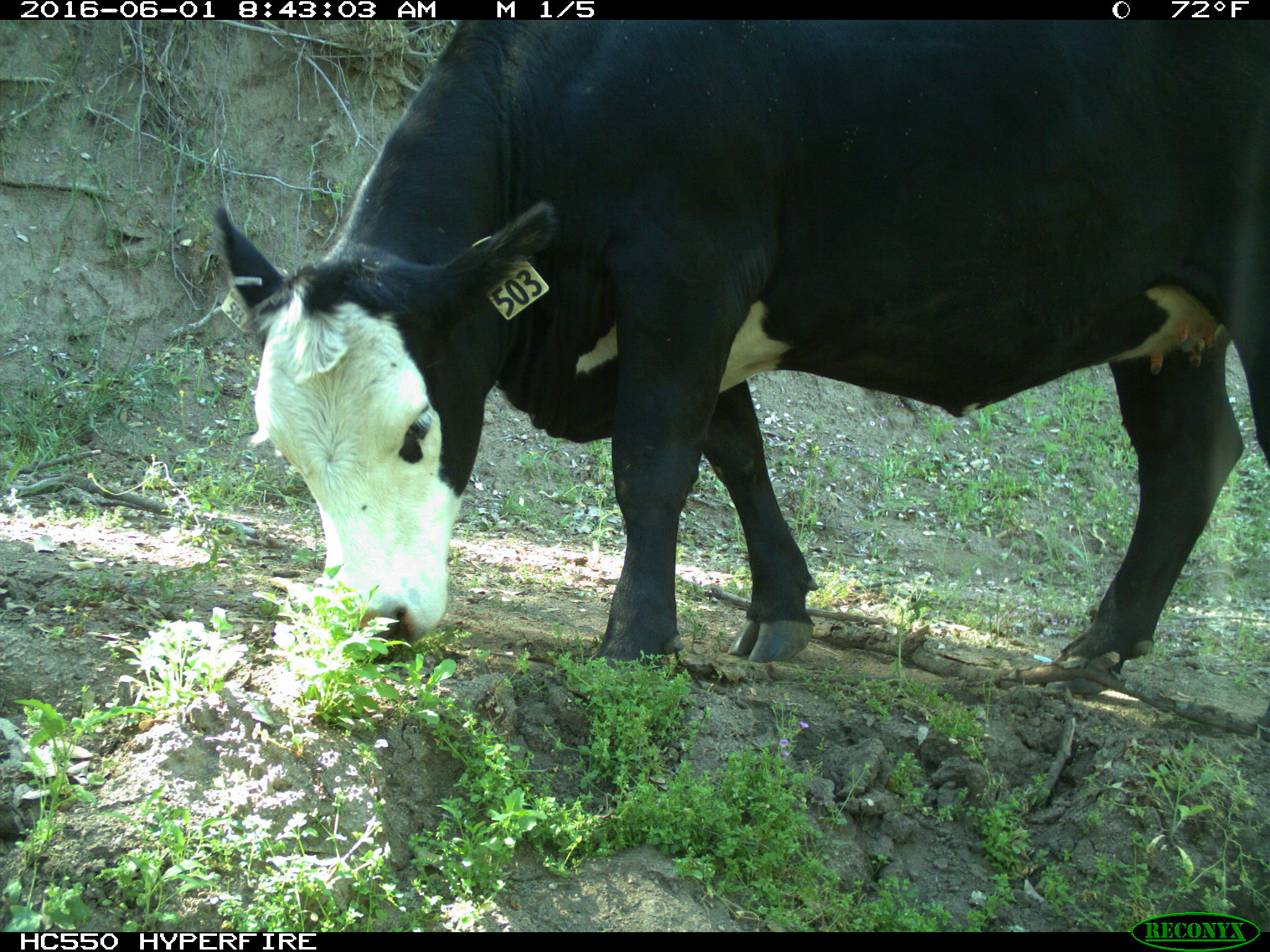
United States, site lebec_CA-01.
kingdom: Animalia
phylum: Chordata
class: Mammalia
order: Artiodactyla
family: Bovidae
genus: Bos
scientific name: Bos taurus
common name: domestic cow